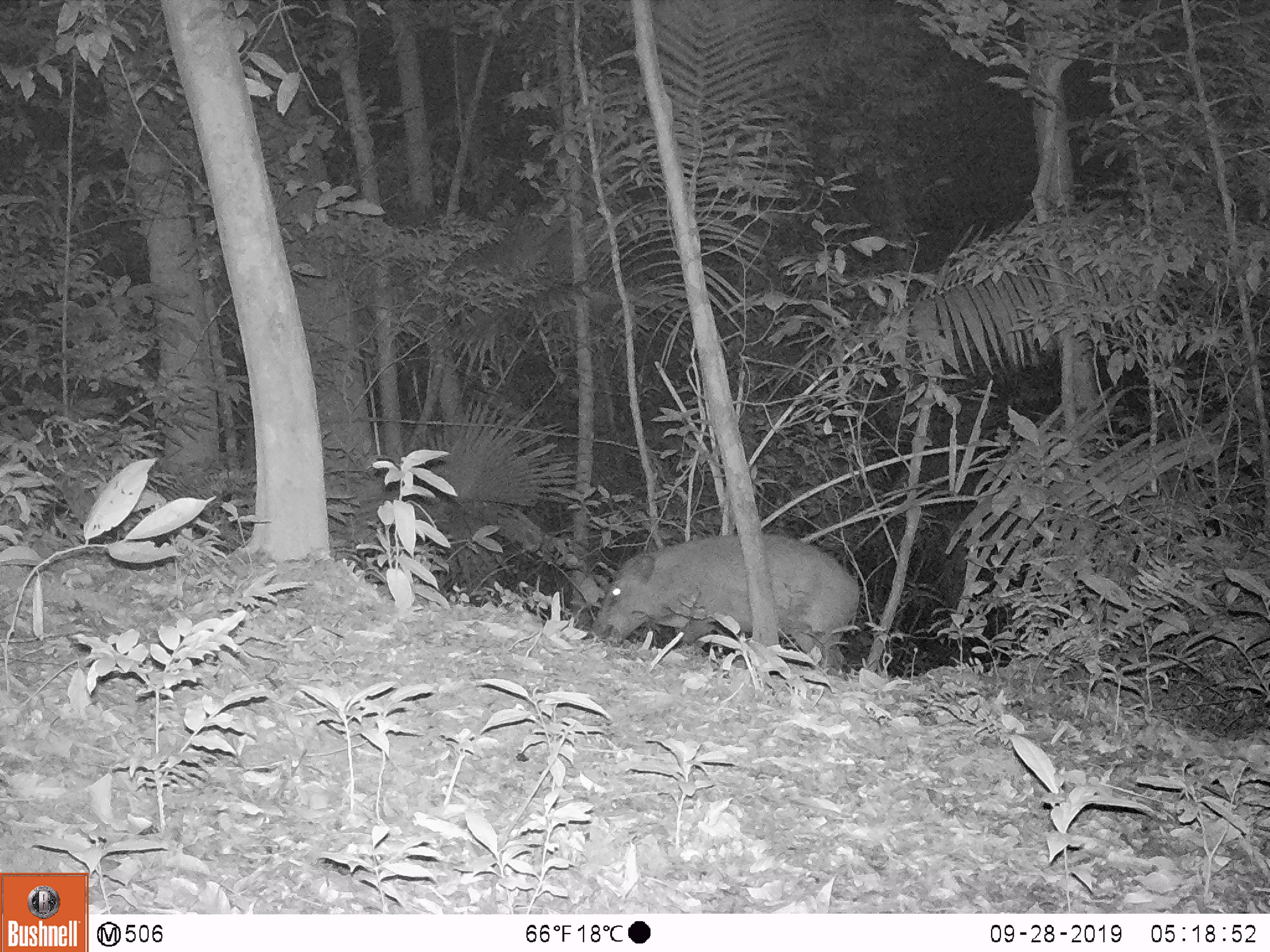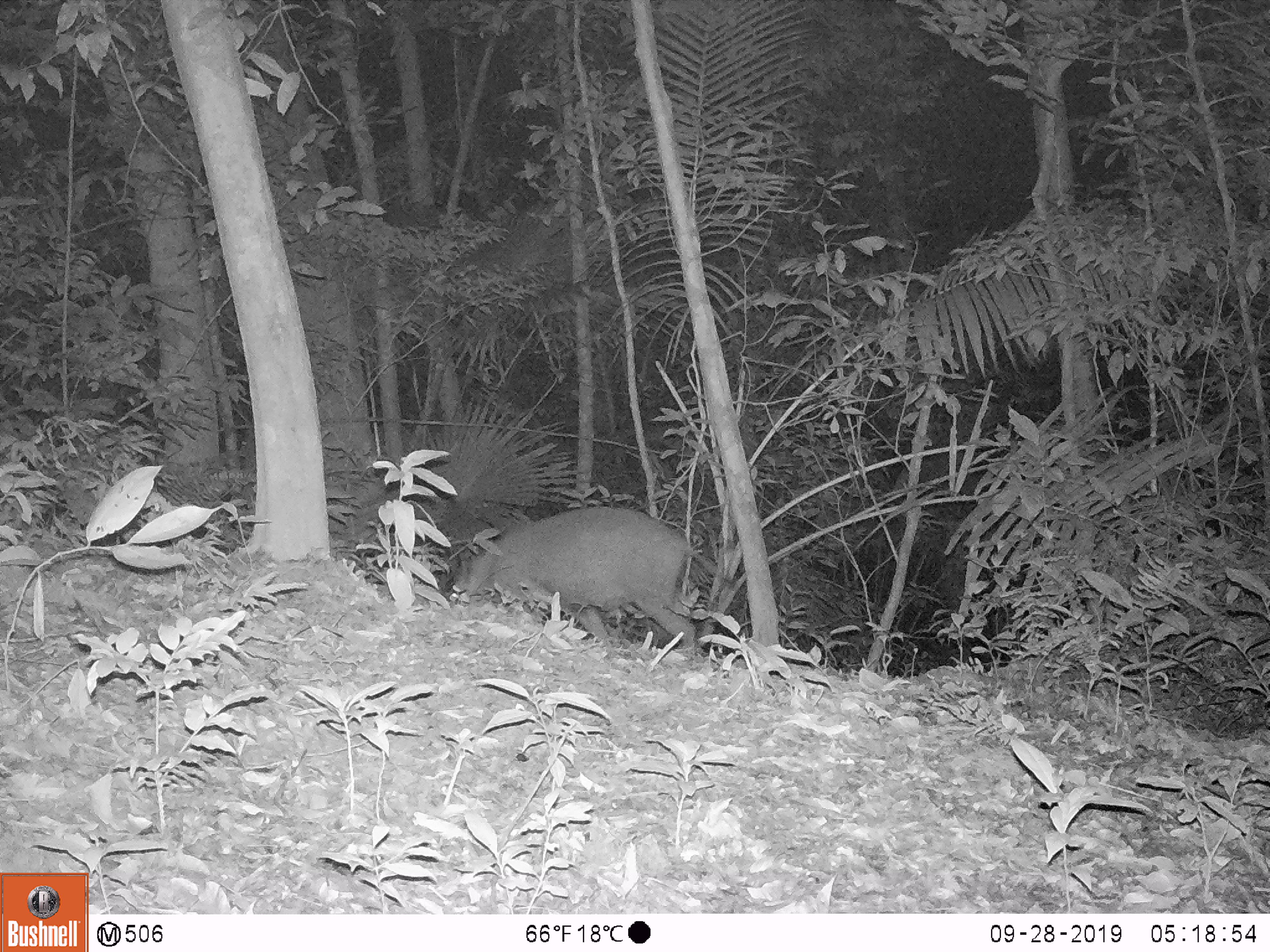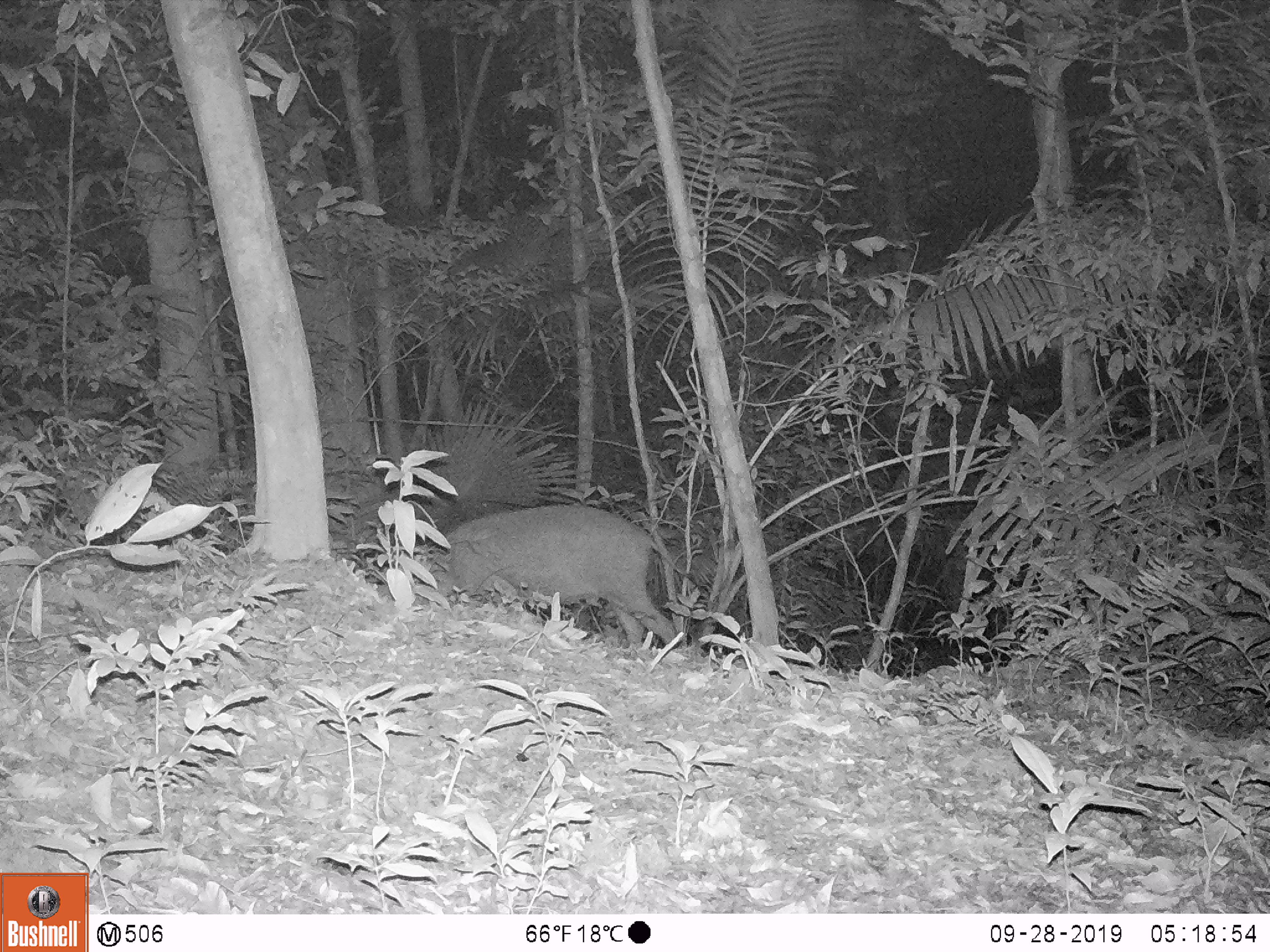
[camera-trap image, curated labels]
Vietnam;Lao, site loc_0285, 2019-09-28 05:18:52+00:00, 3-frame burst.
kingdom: Animalia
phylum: Chordata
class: Mammalia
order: Artiodactyla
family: Suidae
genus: Sus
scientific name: Sus scrofa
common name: eurasian wild pig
Eurasian wild pig (Sus scrofa). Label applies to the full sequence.